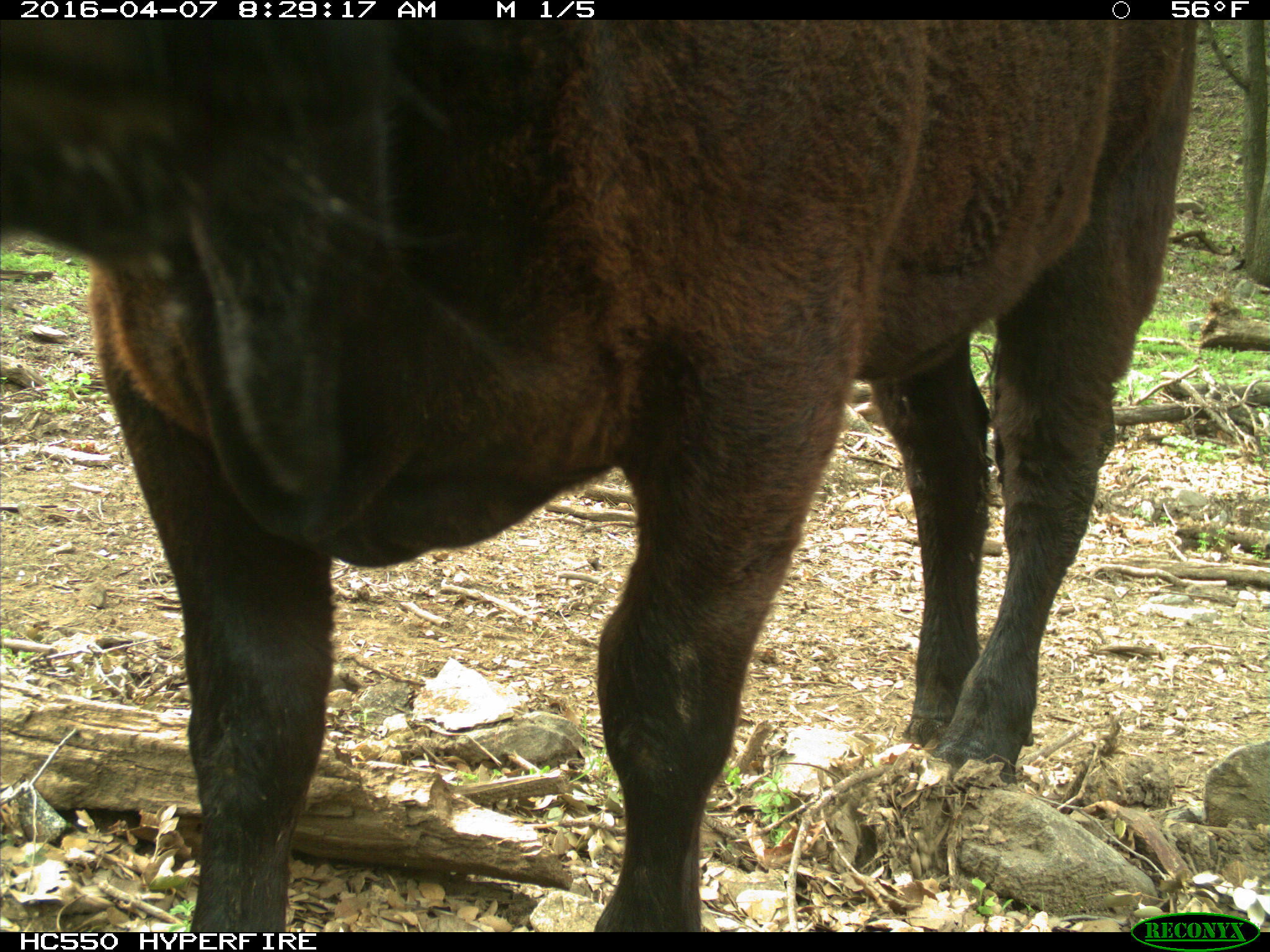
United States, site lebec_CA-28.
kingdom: Animalia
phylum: Chordata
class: Mammalia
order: Artiodactyla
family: Bovidae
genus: Bos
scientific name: Bos taurus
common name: domestic cow